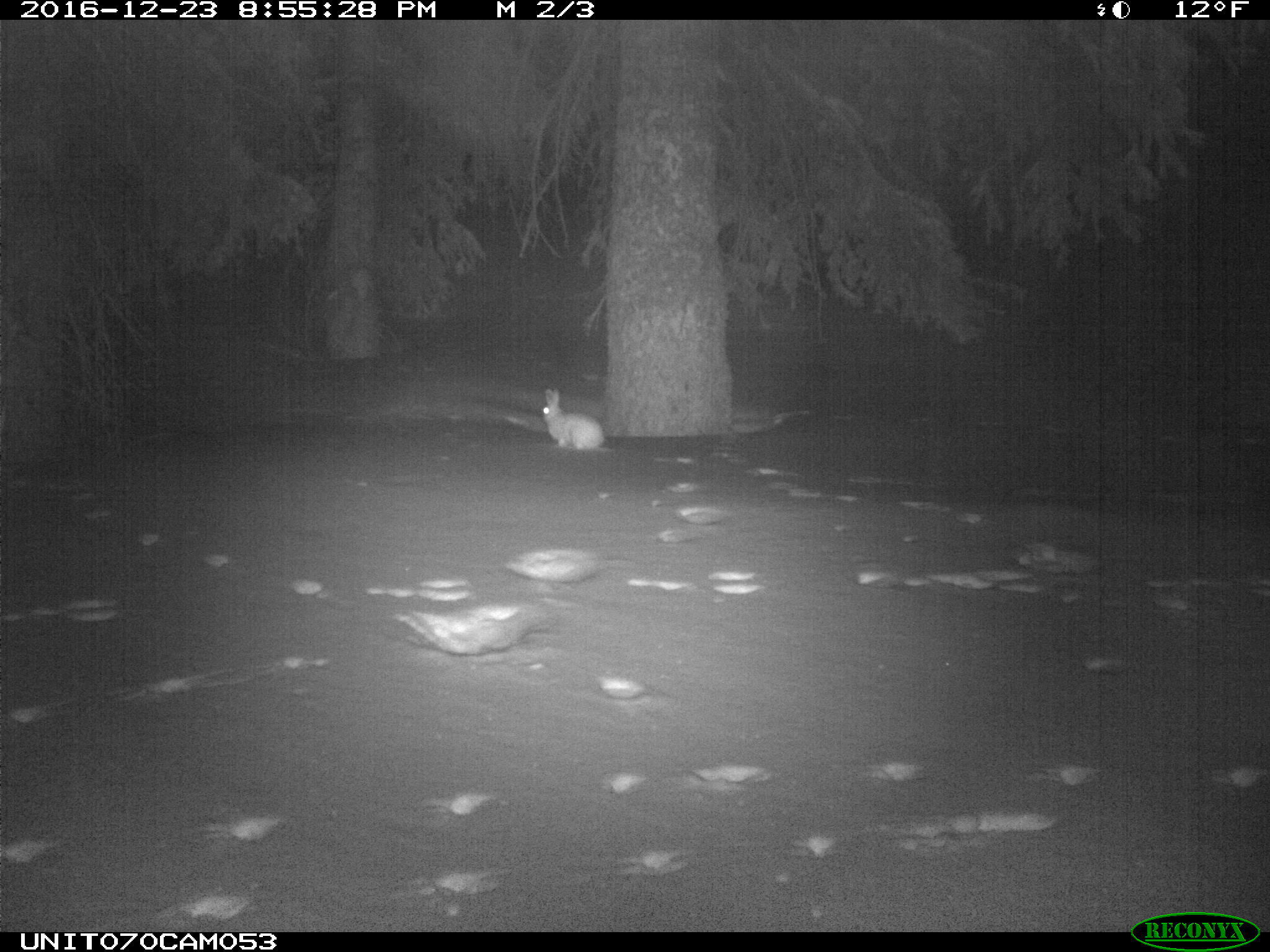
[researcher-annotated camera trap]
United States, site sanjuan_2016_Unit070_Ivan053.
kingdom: Animalia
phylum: Chordata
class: Mammalia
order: Lagomorpha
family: Leporidae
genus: Lepus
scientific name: Lepus americanus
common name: snowshoe hare